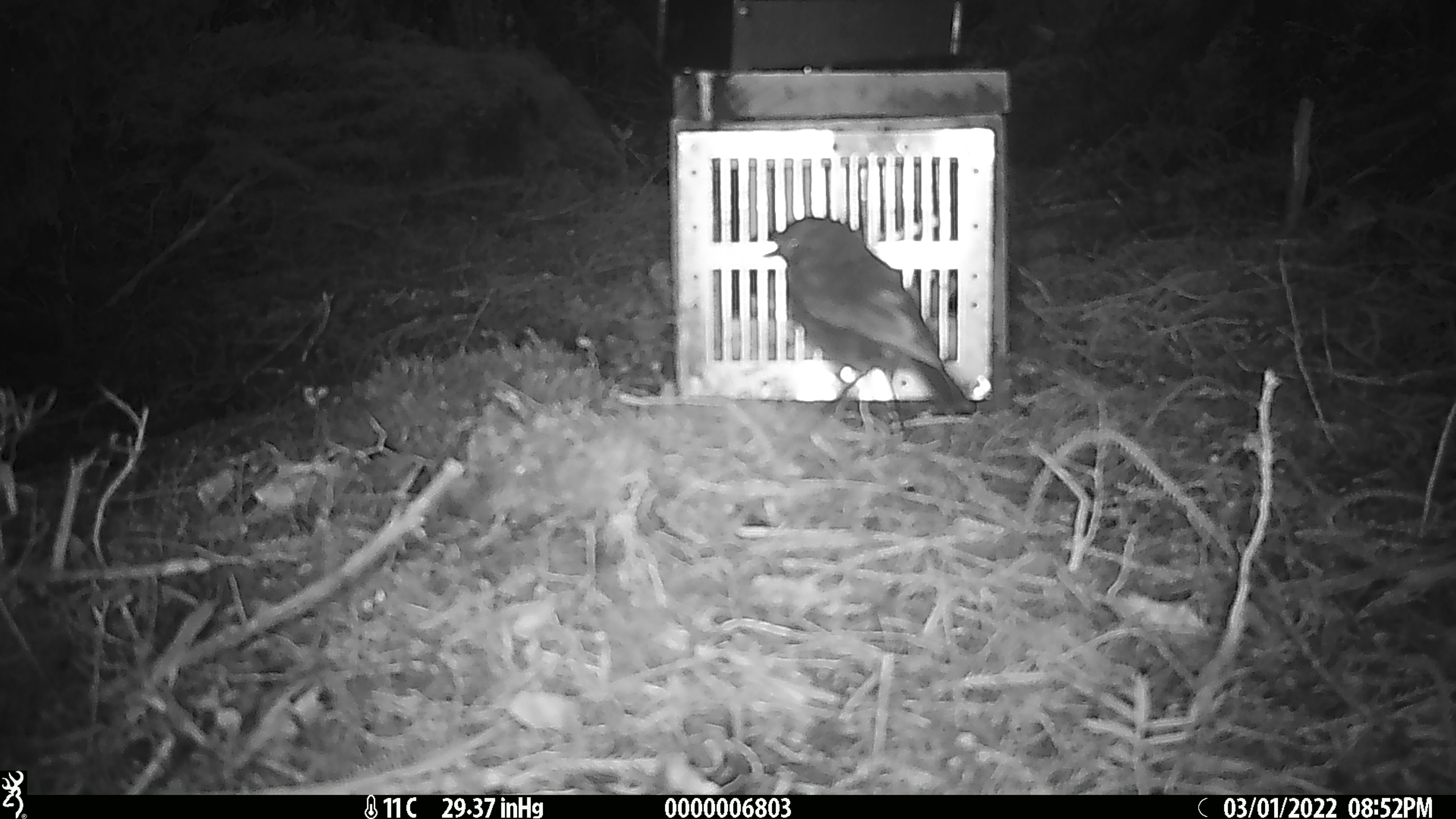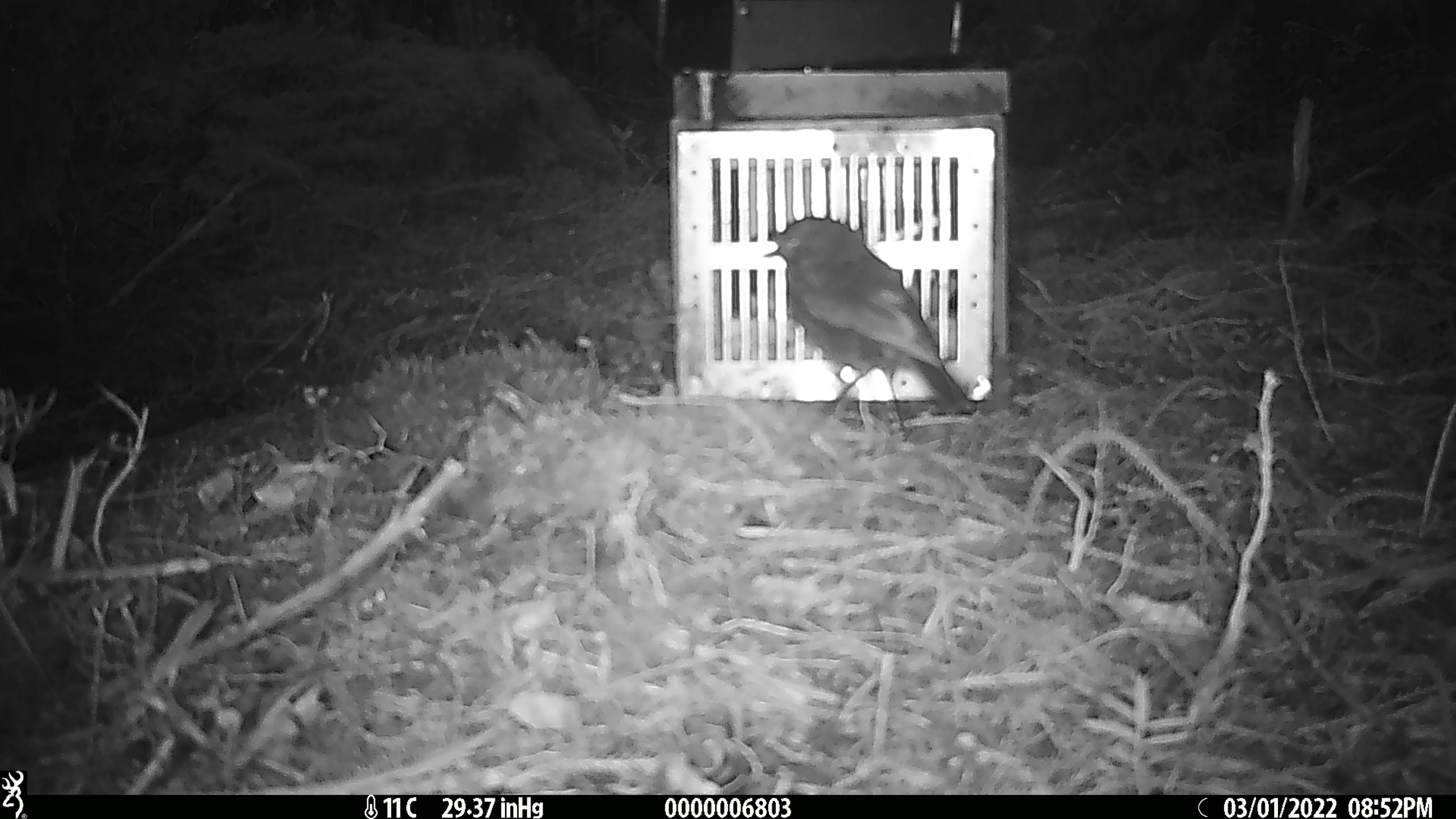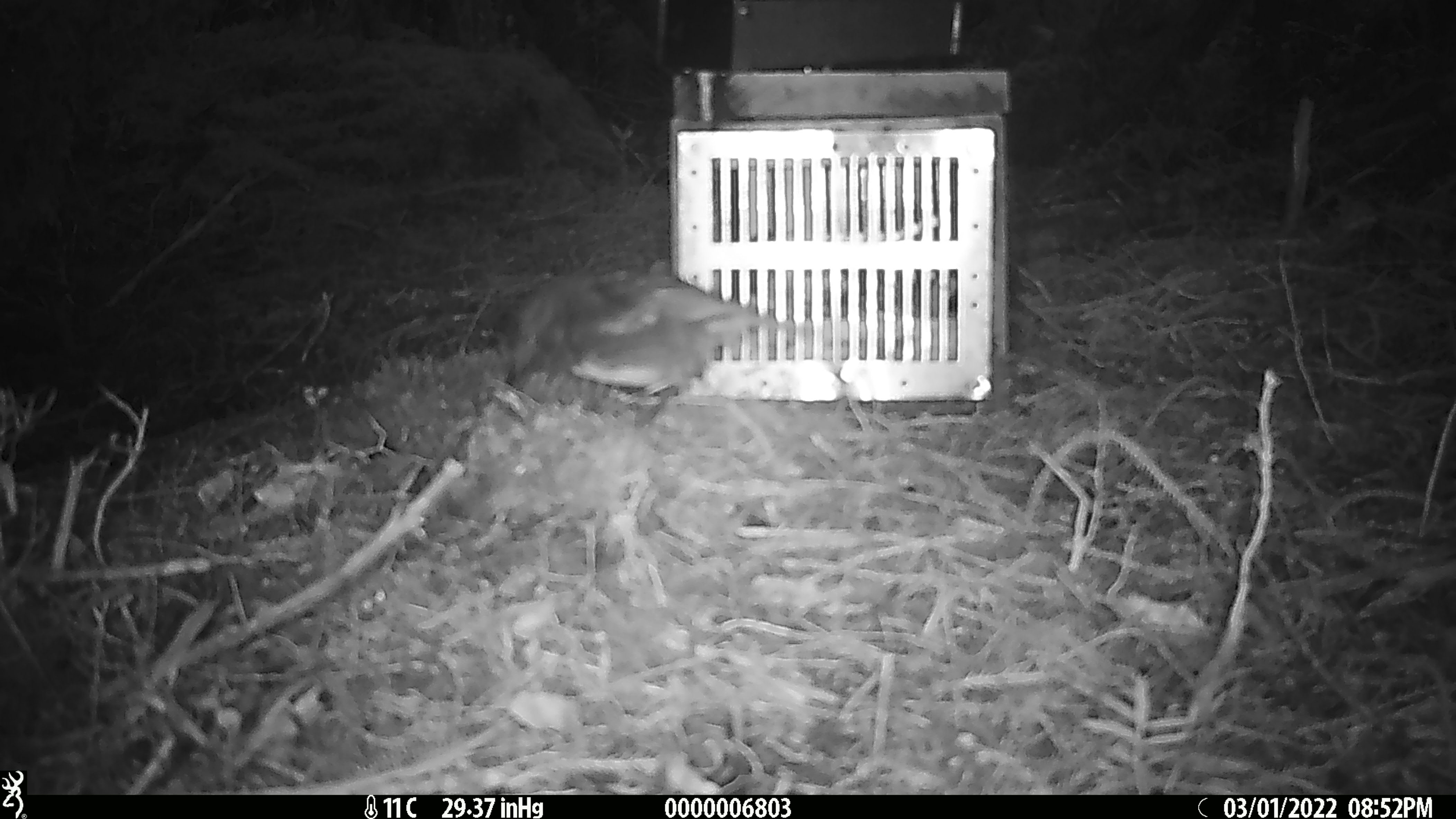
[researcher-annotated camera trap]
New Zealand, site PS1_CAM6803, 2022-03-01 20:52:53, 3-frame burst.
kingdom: Animalia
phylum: Chordata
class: Aves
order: Passeriformes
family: Petroicidae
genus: Petroica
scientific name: Petroica australis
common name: new zealand robin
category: robin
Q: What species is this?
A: Robin (new zealand robin) (Petroica australis).